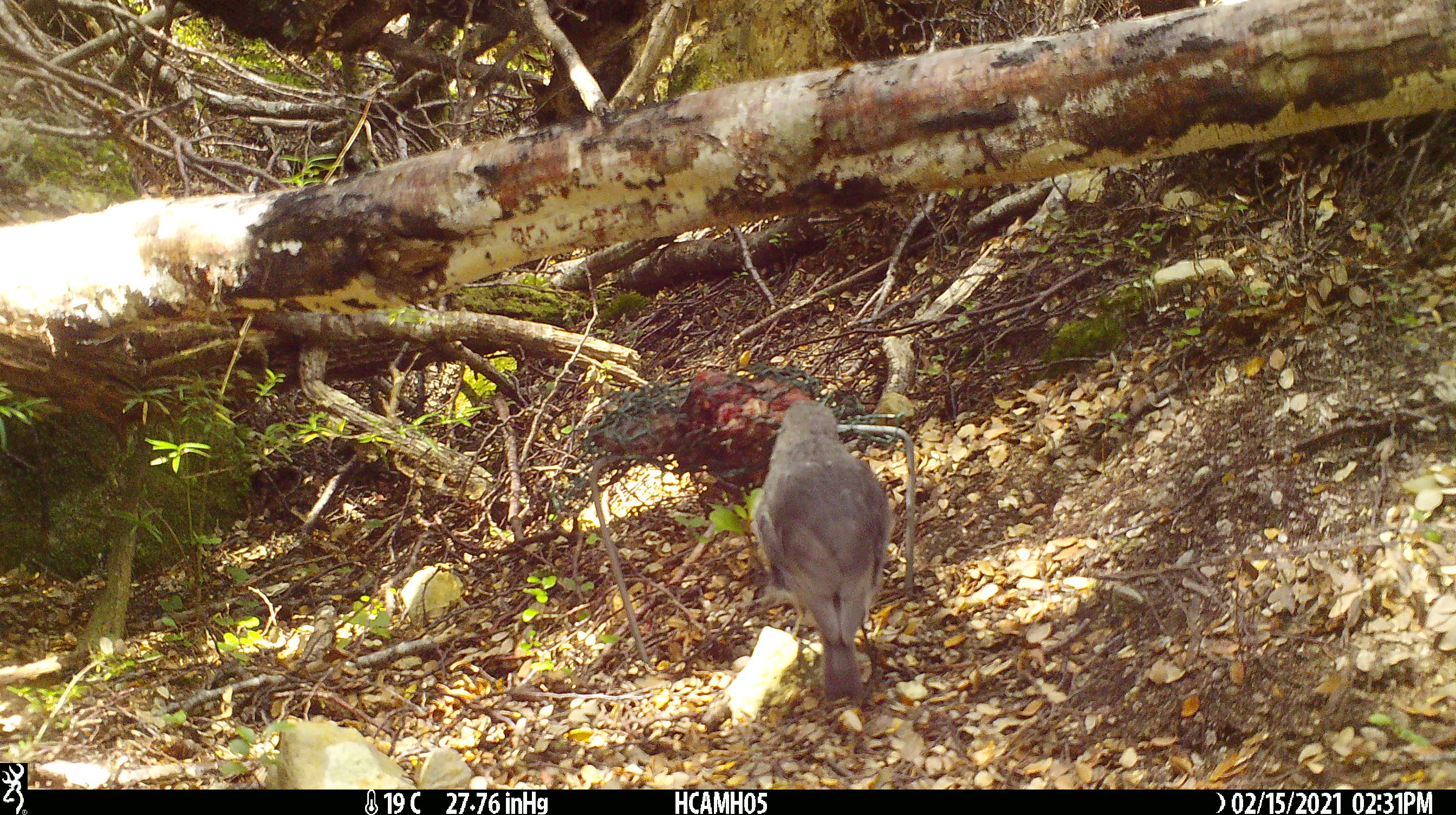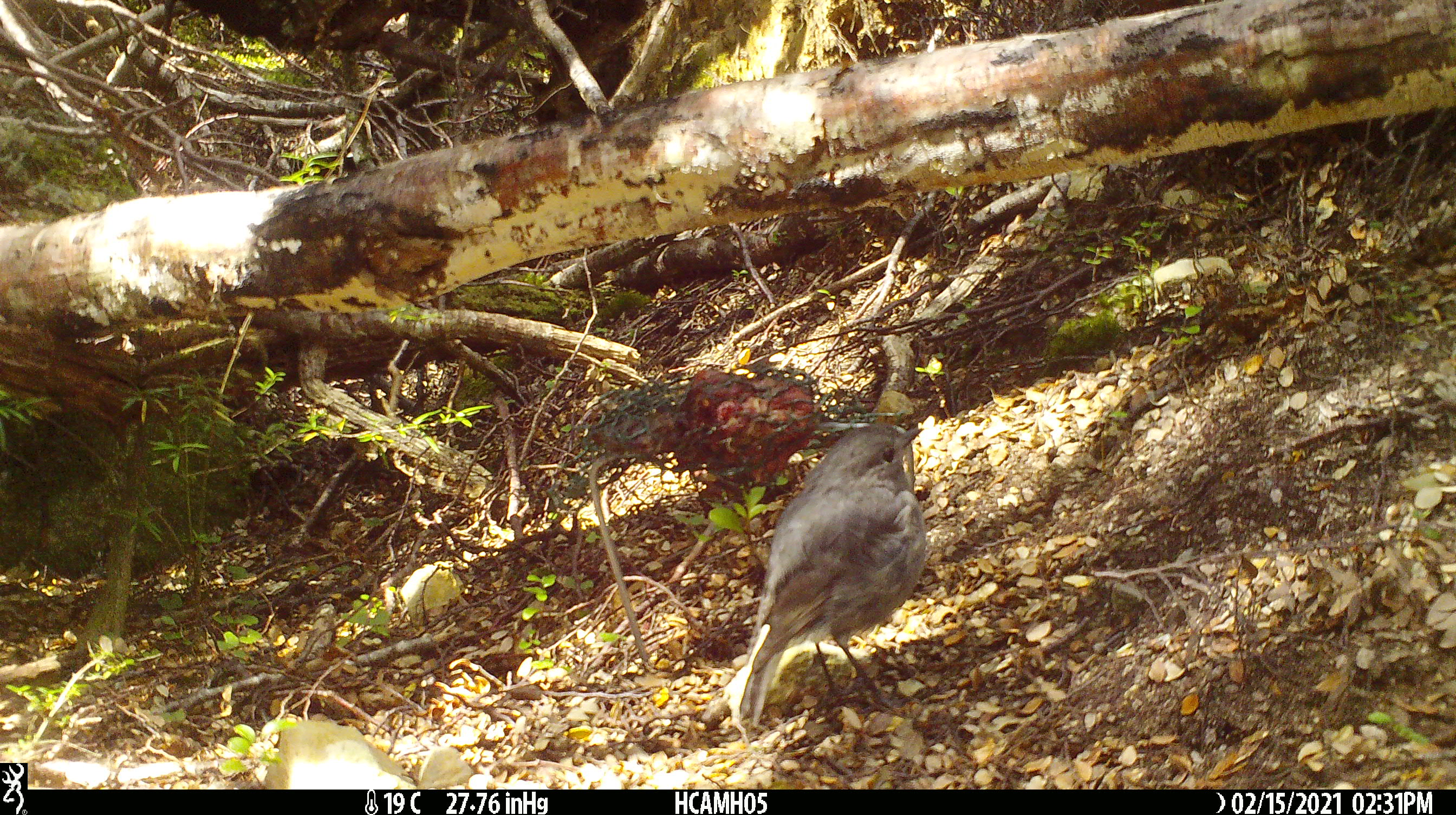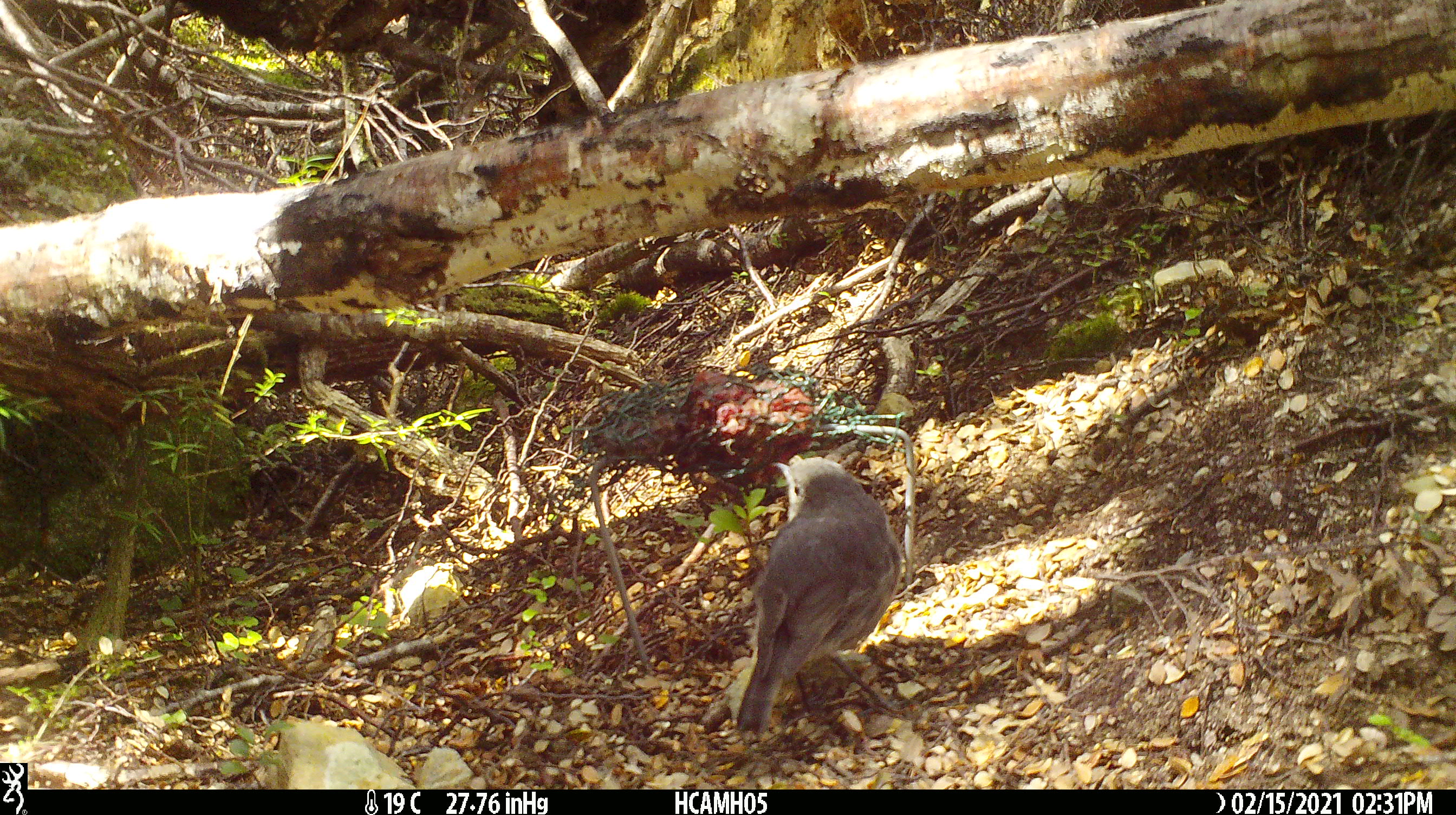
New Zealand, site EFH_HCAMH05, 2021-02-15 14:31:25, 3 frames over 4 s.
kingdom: Animalia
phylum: Chordata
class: Aves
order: Passeriformes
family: Petroicidae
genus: Petroica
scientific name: Petroica australis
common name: new zealand robin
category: robin